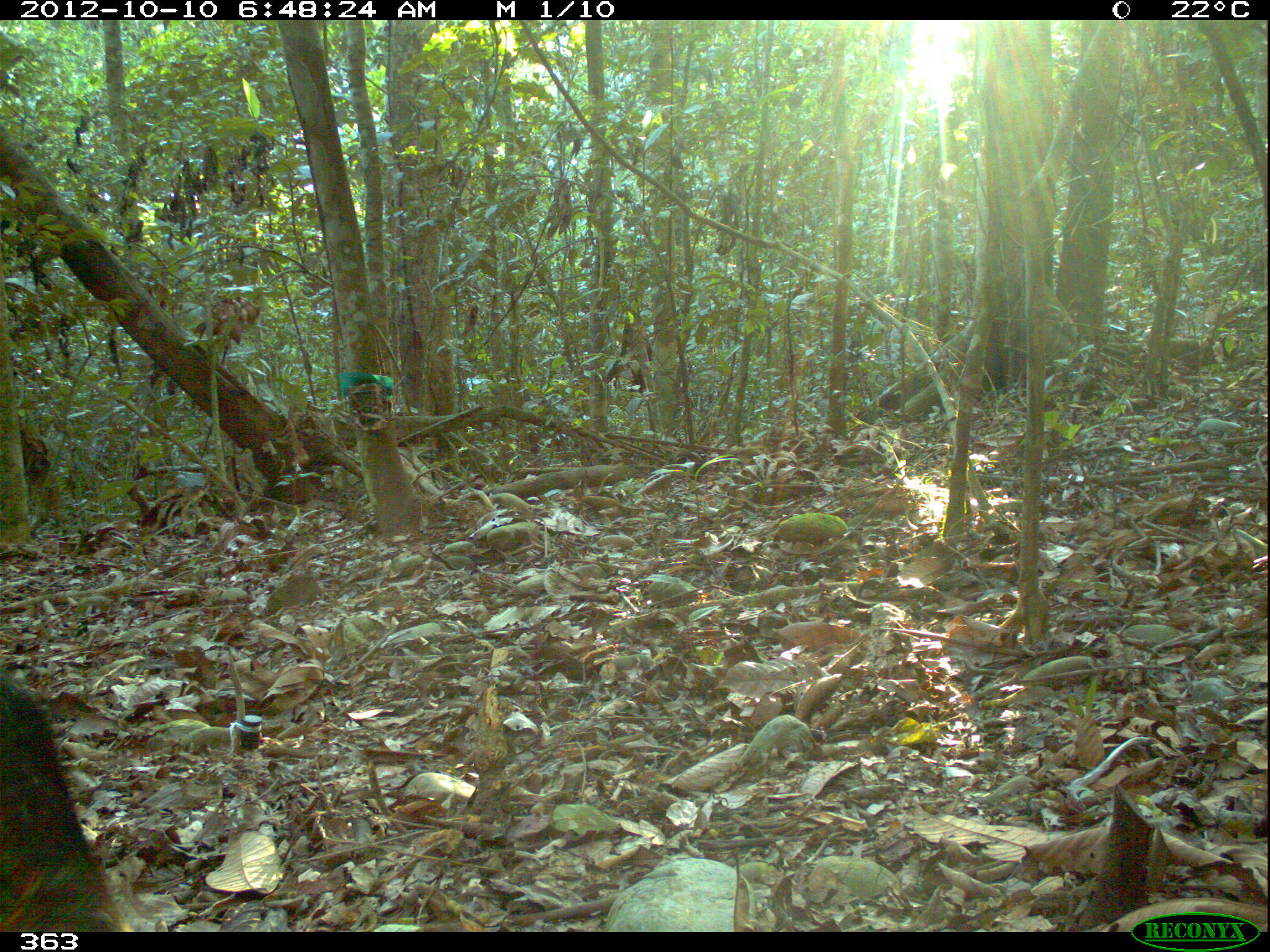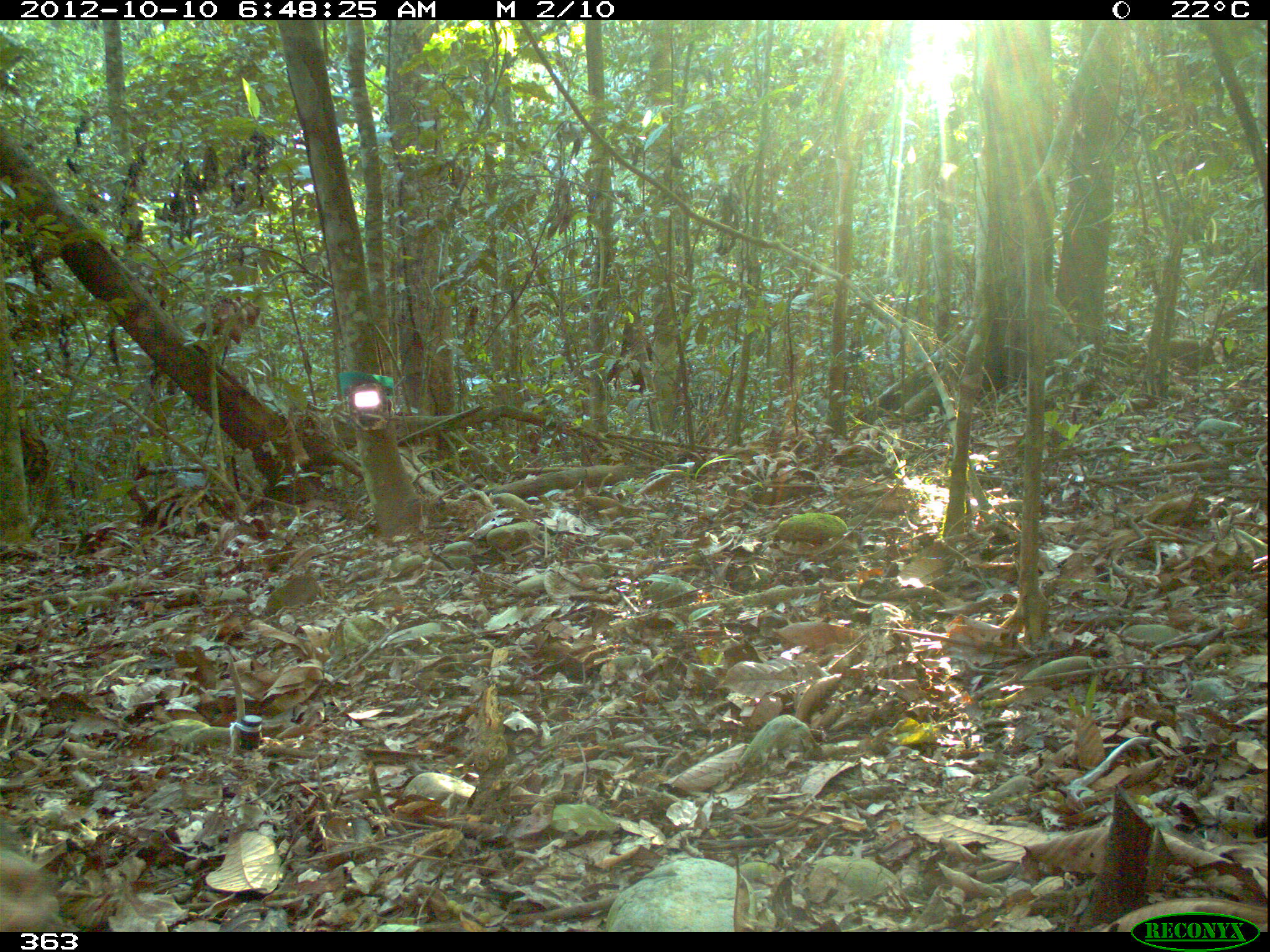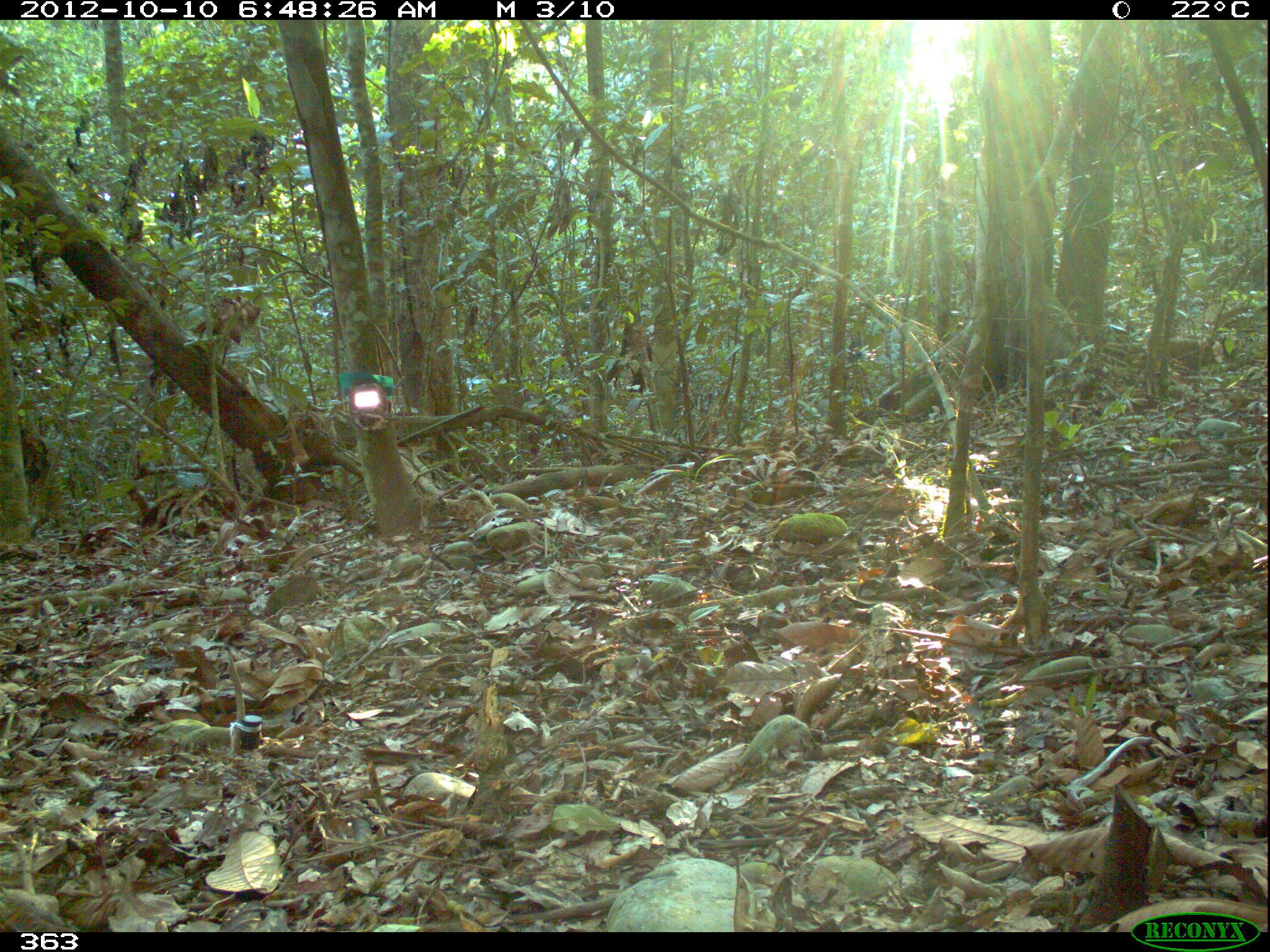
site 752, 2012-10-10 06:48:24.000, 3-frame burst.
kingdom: Animalia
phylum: Chordata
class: Mammalia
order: Artiodactyla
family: Tayassuidae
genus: Tayassu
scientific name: Tayassu pecari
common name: white-lipped peccary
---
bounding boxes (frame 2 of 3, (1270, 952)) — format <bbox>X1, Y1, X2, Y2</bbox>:
tayassu pecari: <bbox>0, 847, 65, 932</bbox>